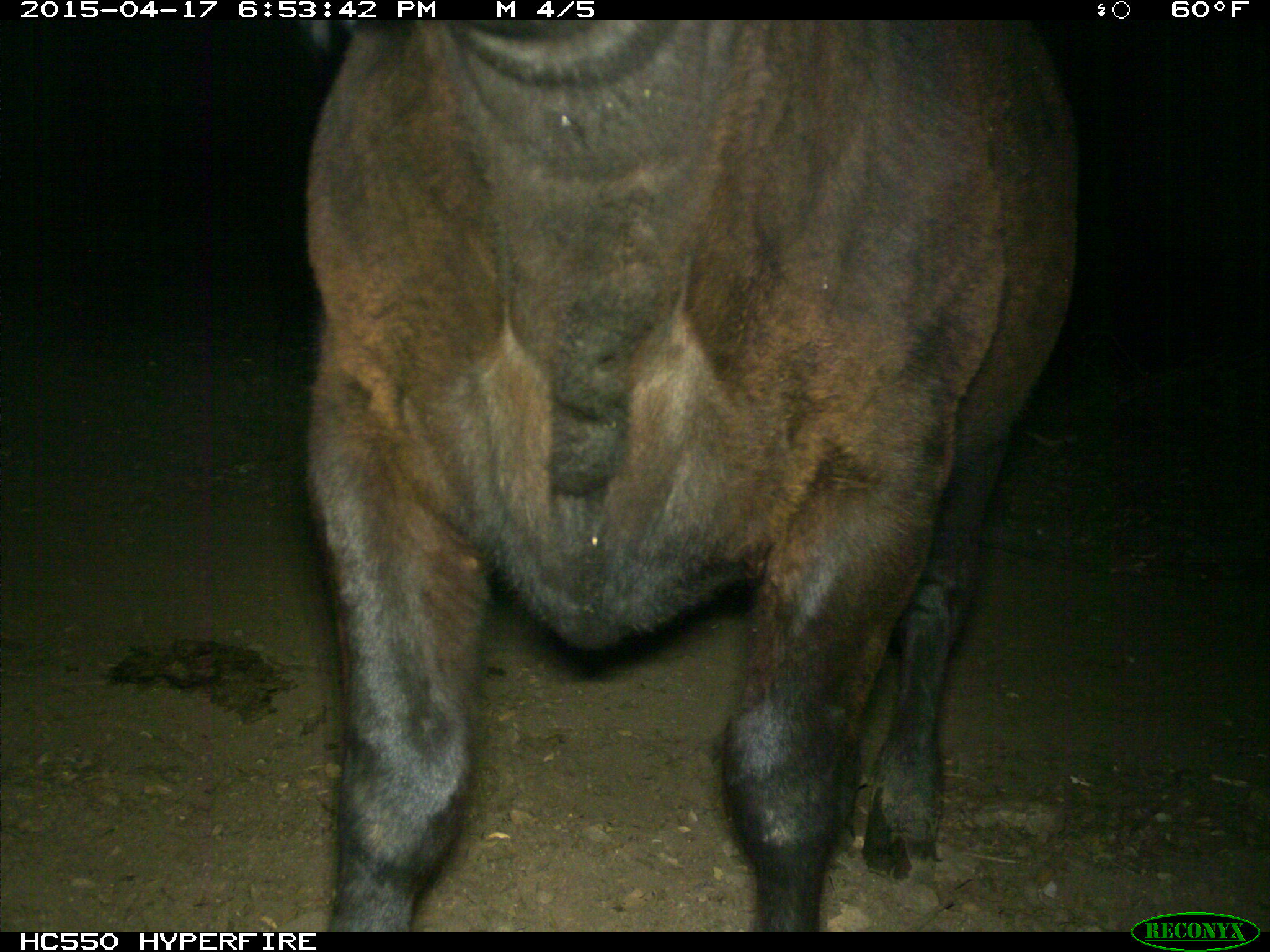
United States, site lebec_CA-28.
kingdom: Animalia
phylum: Chordata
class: Mammalia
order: Artiodactyla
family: Bovidae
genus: Bos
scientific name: Bos taurus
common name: domestic cow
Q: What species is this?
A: Bos taurus (domestic cow).